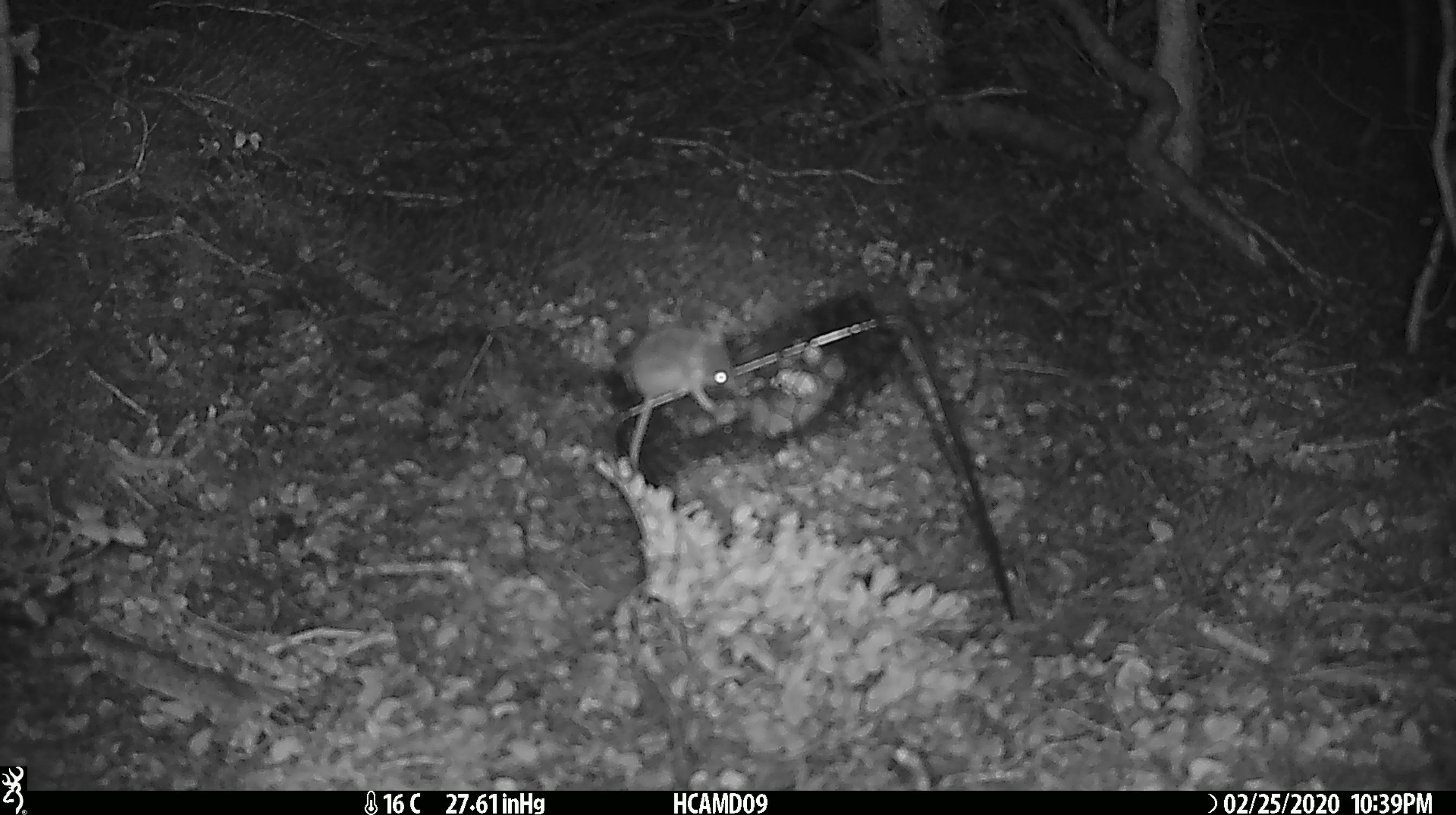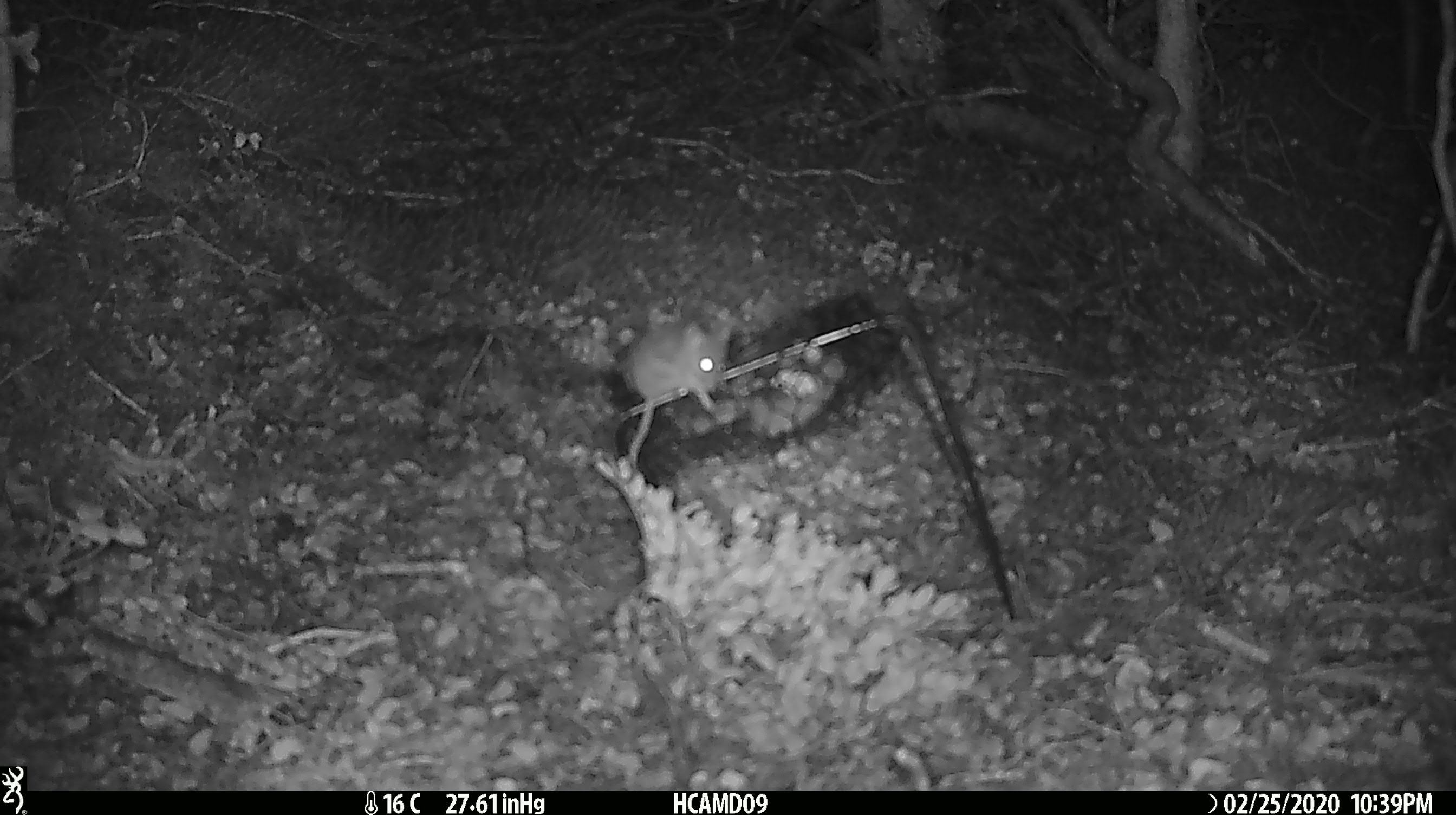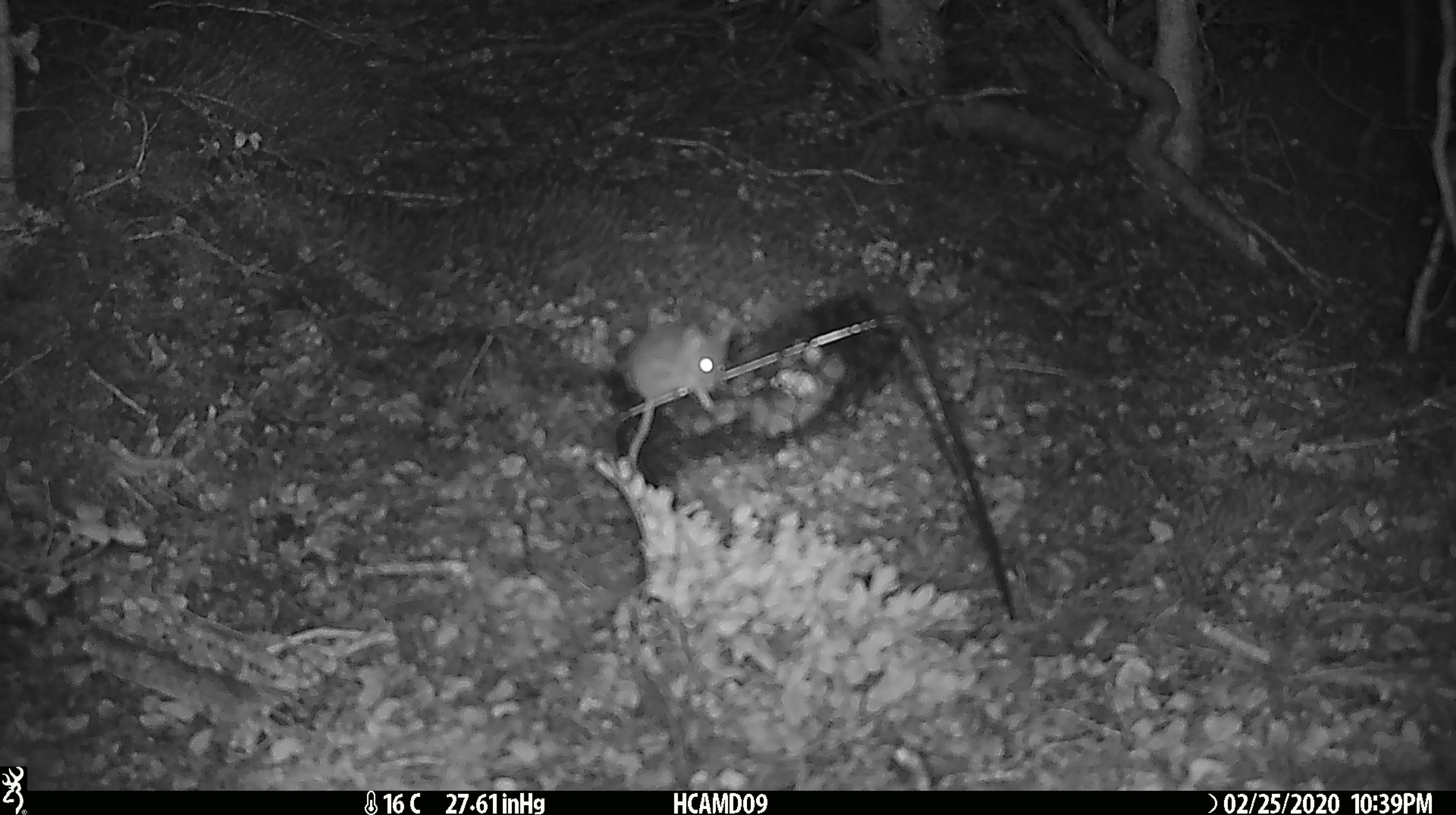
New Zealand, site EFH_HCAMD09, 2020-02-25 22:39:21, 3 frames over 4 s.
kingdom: Animalia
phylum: Chordata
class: Mammalia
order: Rodentia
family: Muridae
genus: Mus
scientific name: Mus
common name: mouse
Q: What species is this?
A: Mouse (Mus).